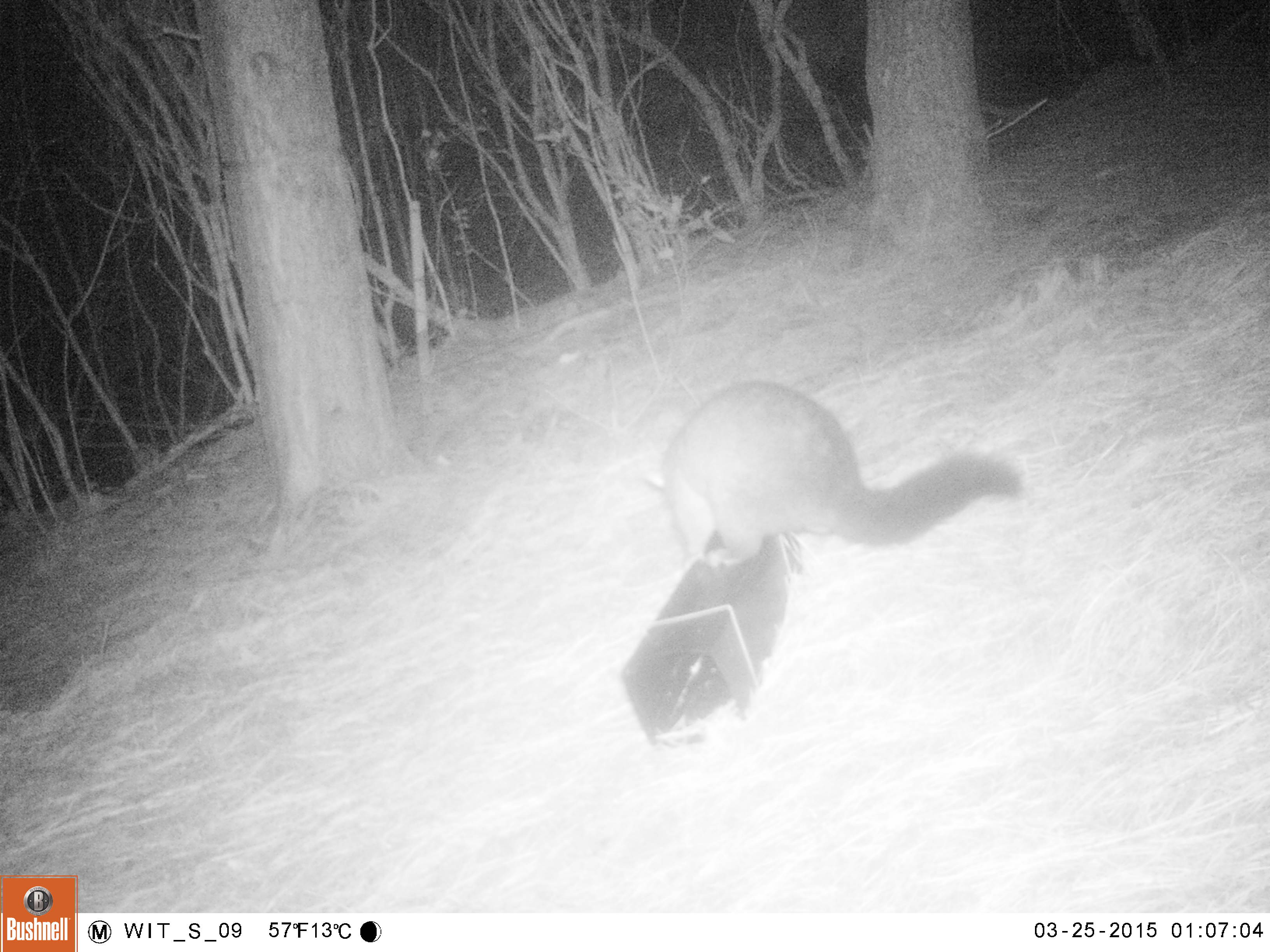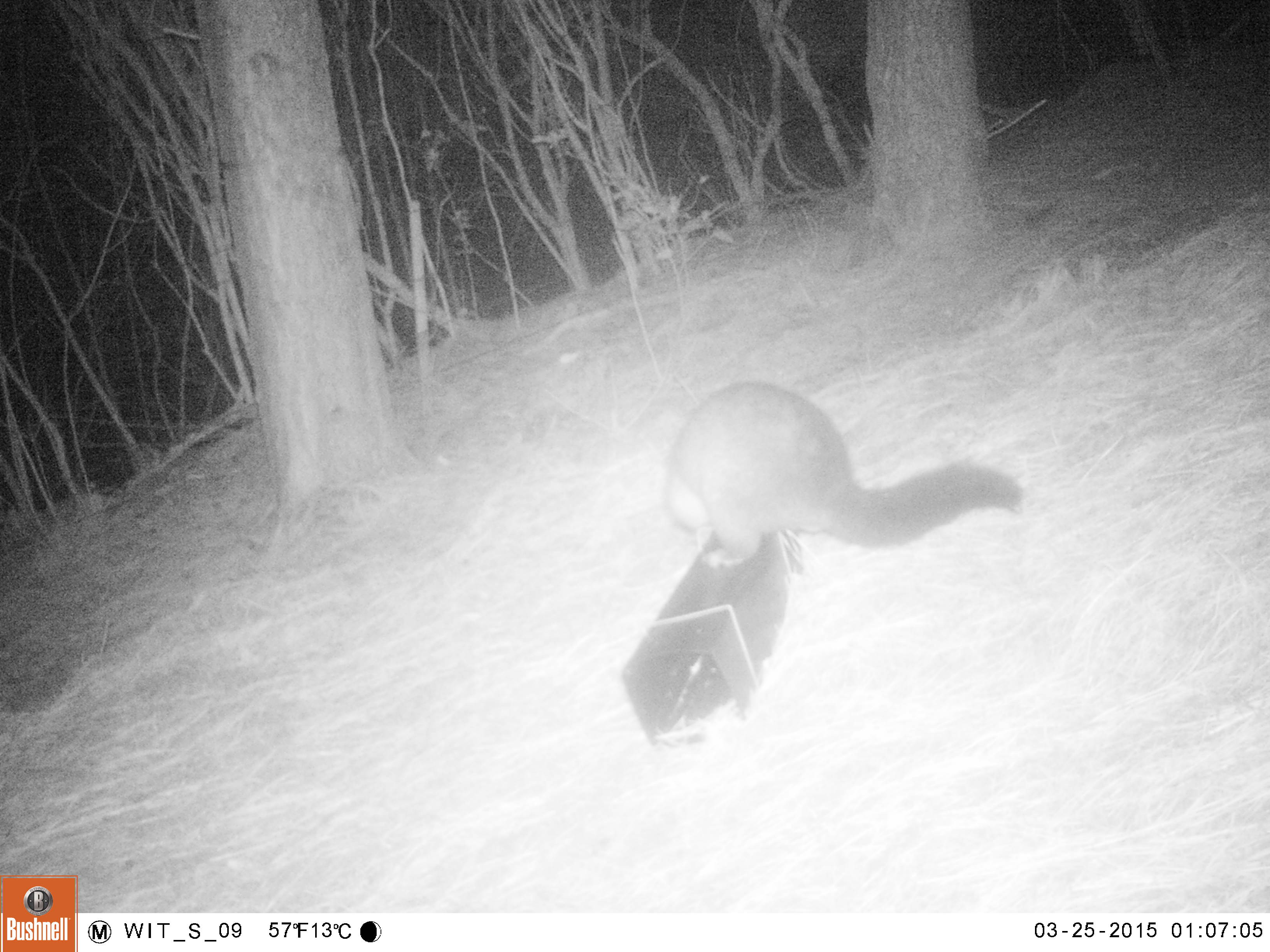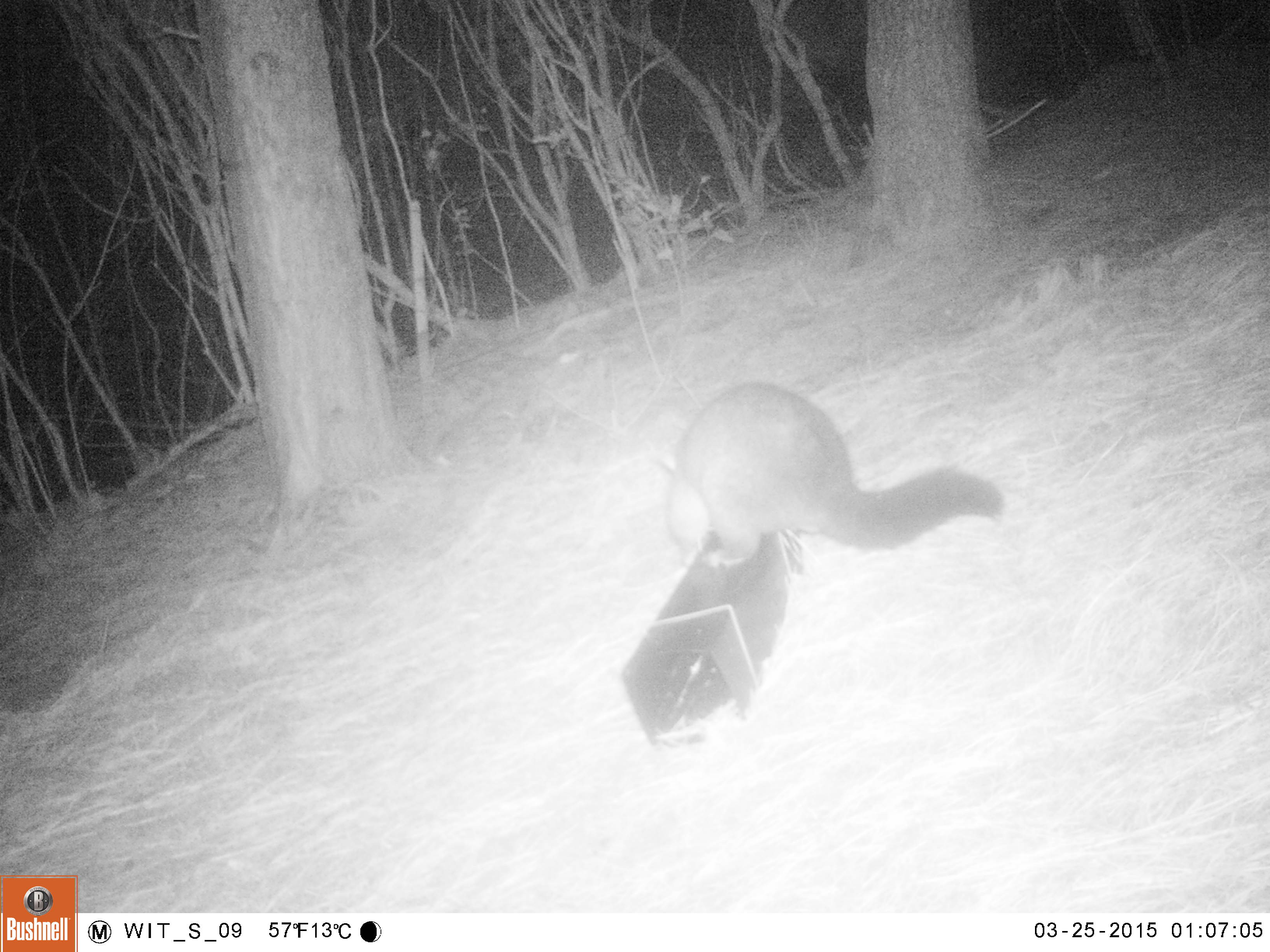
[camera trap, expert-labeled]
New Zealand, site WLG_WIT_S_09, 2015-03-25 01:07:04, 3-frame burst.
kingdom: Animalia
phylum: Chordata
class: Mammalia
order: Diprotodontia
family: Phalangeridae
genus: Trichosurus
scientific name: Trichosurus vulpecula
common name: common brushtail possum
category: possum